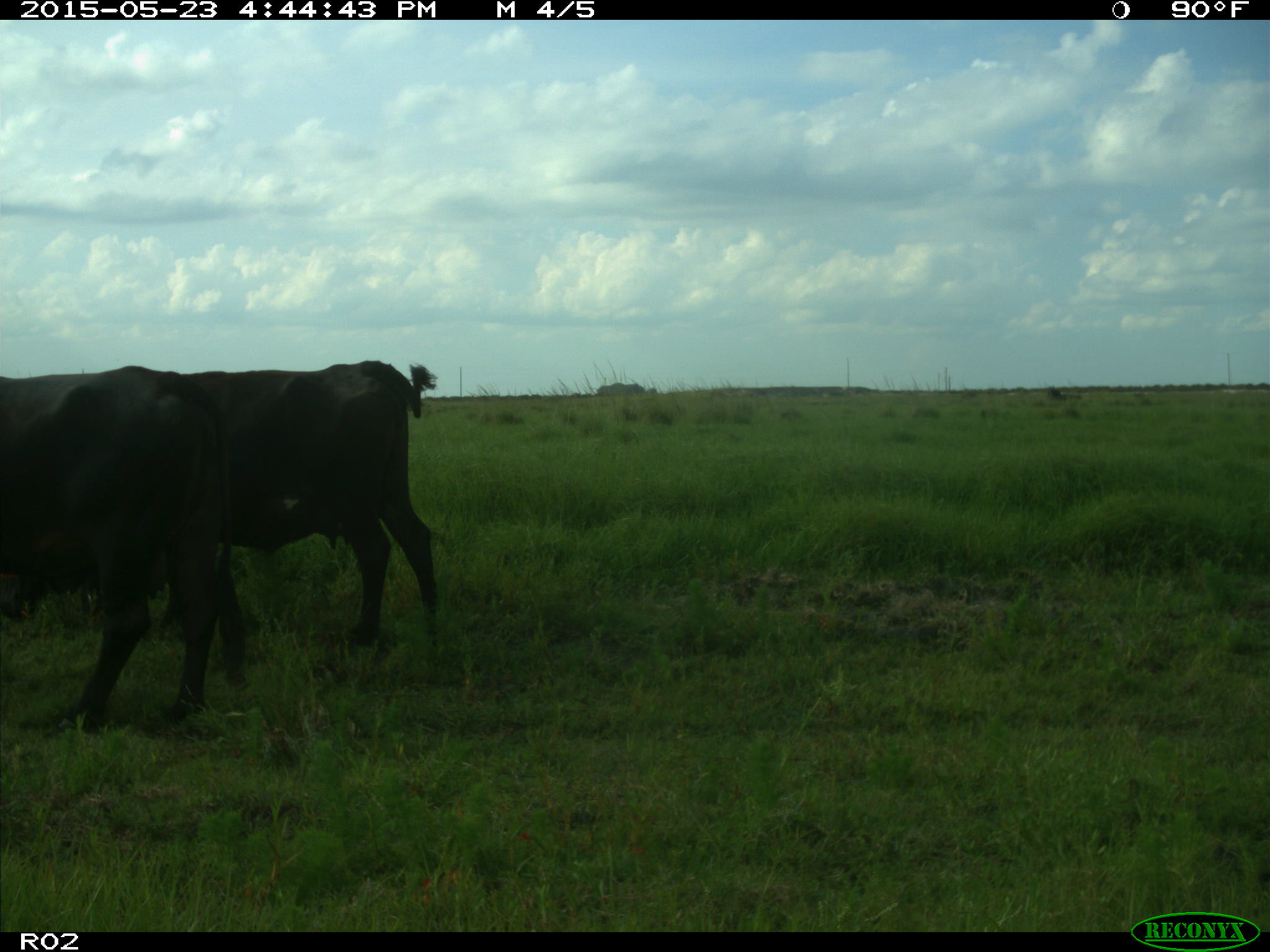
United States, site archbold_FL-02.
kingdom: Animalia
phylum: Chordata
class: Mammalia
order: Artiodactyla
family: Bovidae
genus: Bos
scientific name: Bos taurus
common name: domestic cow